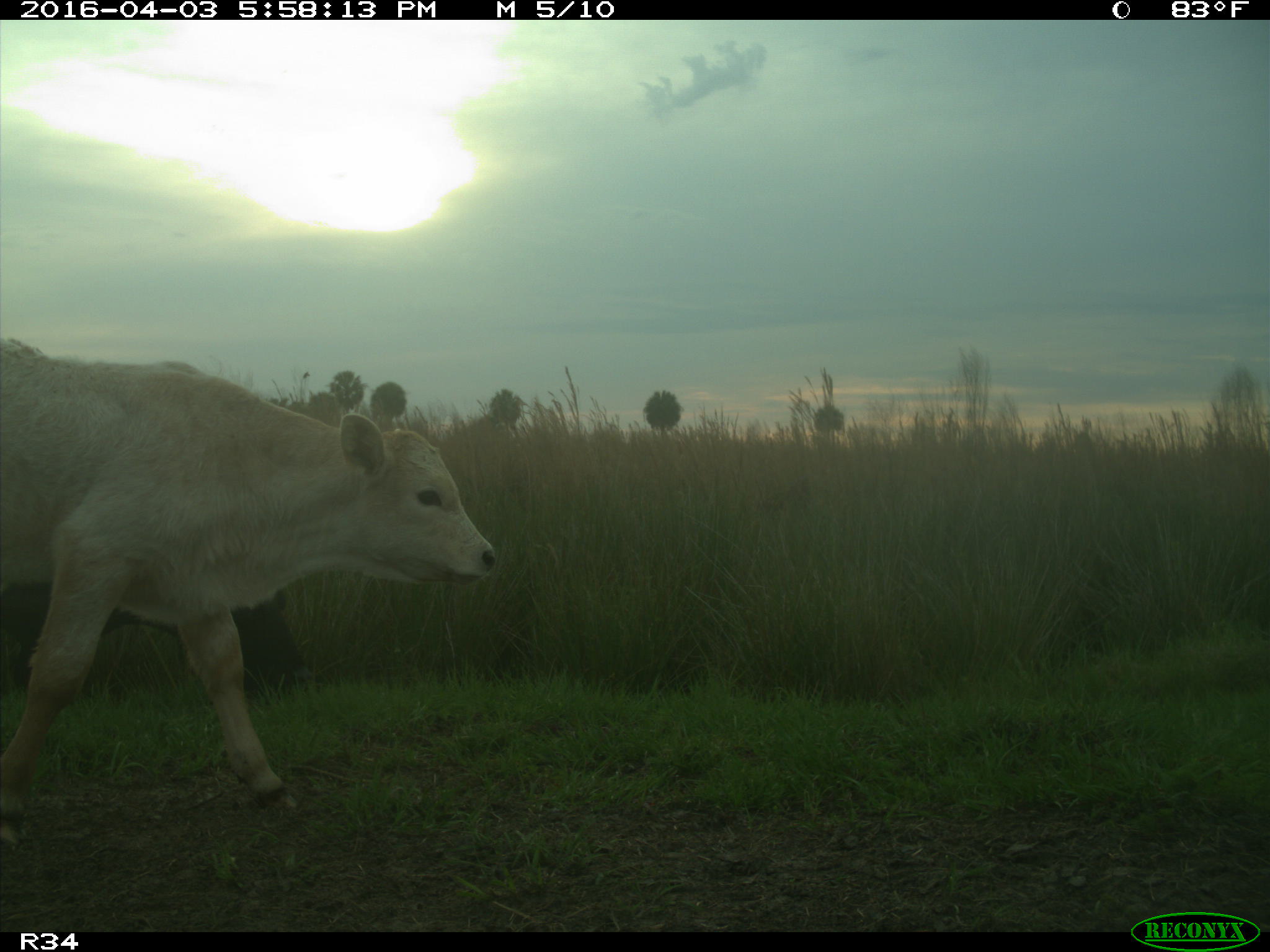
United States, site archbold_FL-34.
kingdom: Animalia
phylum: Chordata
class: Mammalia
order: Artiodactyla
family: Bovidae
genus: Bos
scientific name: Bos taurus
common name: domestic cow